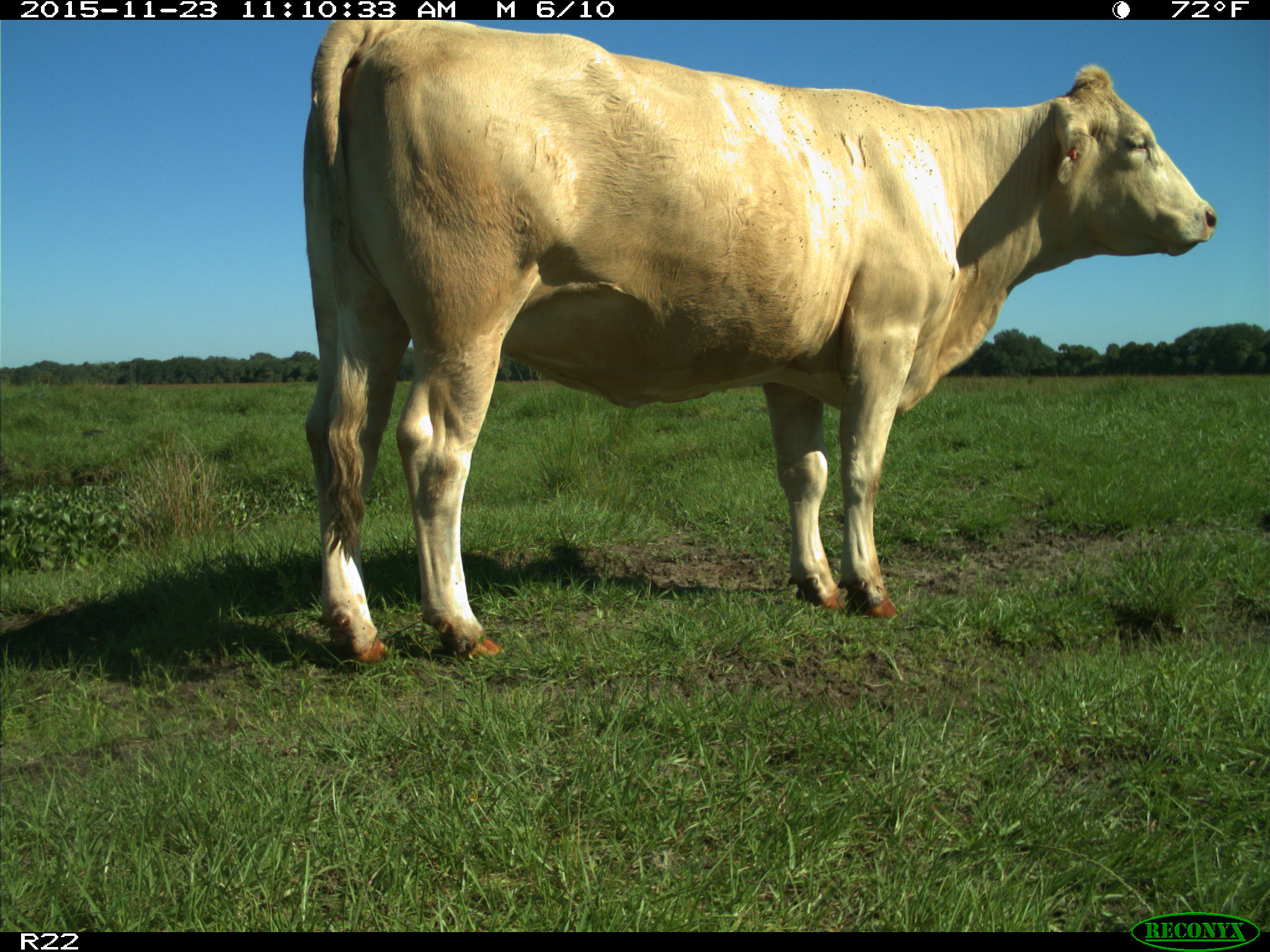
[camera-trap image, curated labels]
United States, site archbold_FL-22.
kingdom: Animalia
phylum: Chordata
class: Mammalia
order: Artiodactyla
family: Bovidae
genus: Bos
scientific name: Bos taurus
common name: domestic cow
Bos taurus (domestic cow).